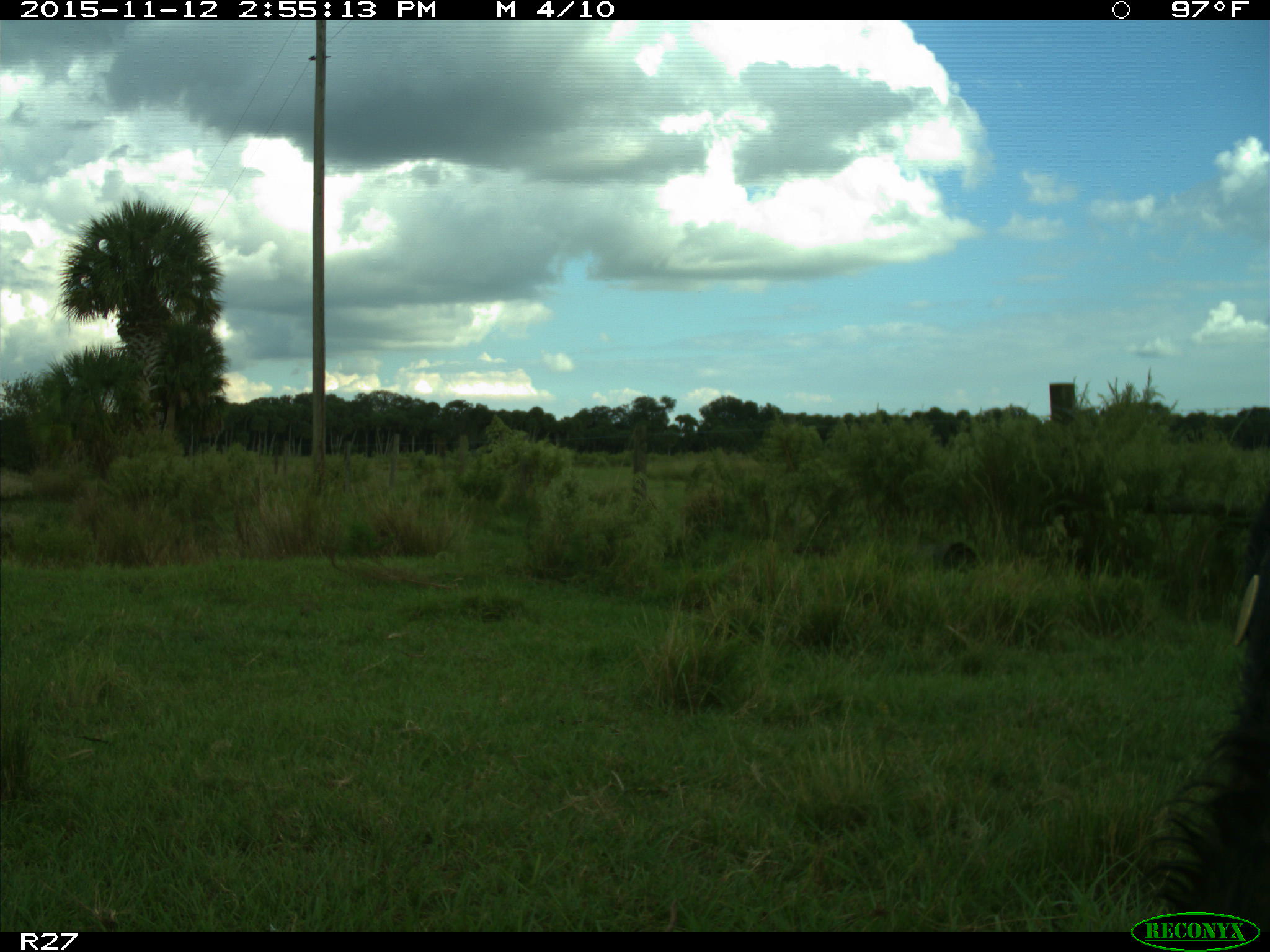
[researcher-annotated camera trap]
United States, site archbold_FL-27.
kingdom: Animalia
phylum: Chordata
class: Mammalia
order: Artiodactyla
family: Bovidae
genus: Bos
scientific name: Bos taurus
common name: domestic cow